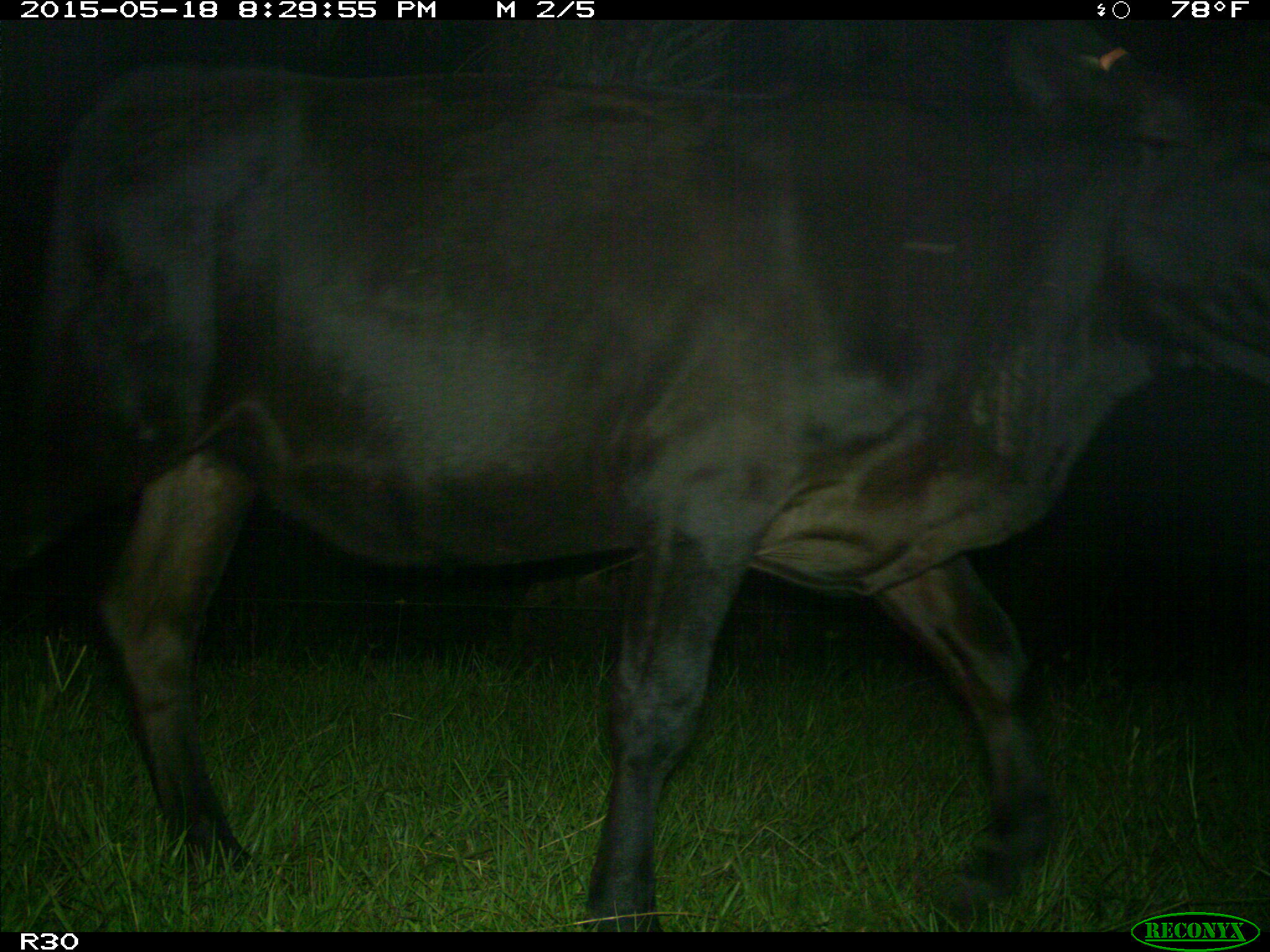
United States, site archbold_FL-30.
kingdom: Animalia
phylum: Chordata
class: Mammalia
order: Artiodactyla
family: Bovidae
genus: Bos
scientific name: Bos taurus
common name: domestic cow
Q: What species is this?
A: Bos taurus (domestic cow).